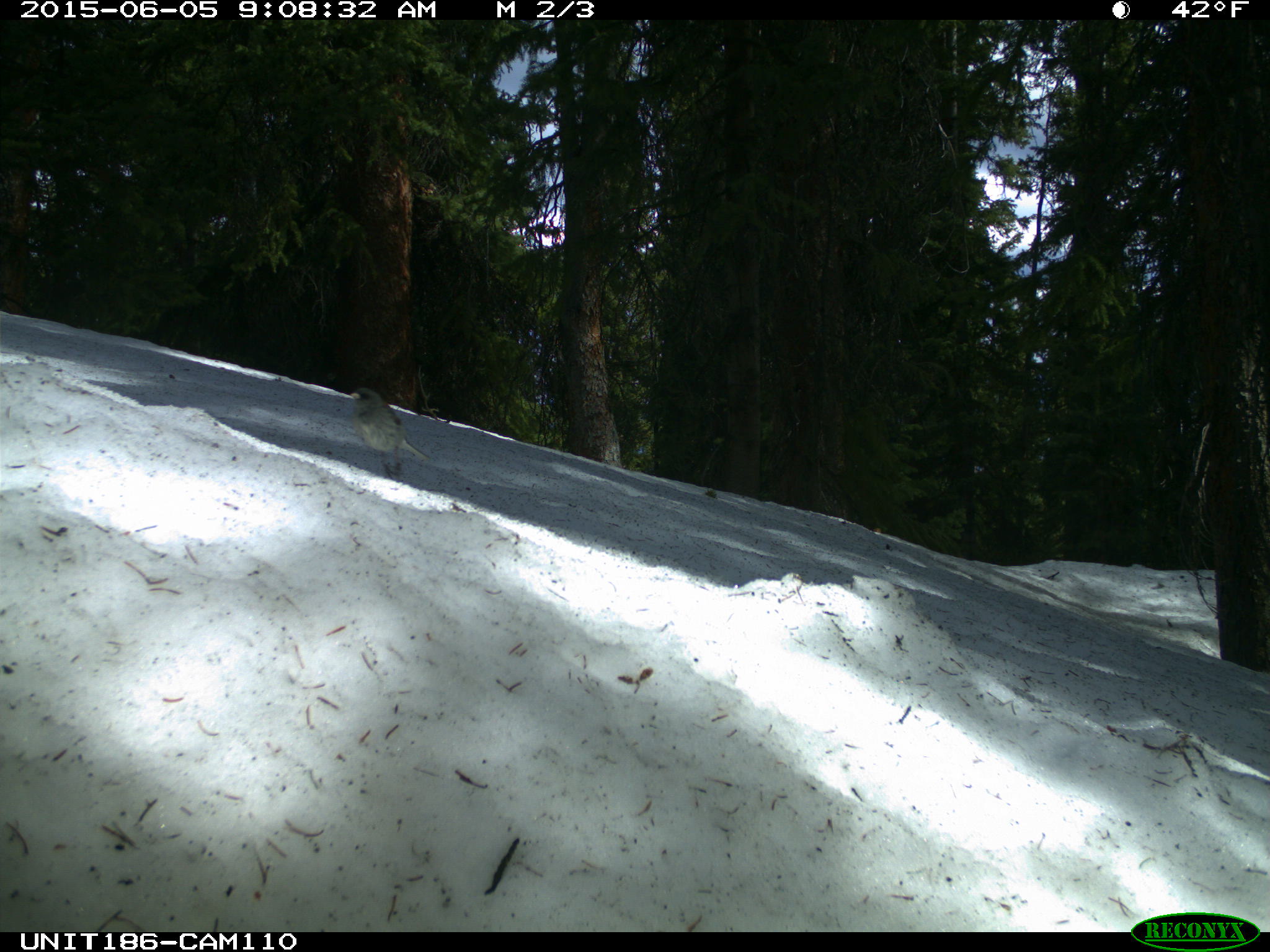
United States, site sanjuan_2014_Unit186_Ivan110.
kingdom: Animalia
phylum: Chordata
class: Aves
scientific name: Aves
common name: birds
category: unidentified bird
Unidentified bird (birds) (Aves).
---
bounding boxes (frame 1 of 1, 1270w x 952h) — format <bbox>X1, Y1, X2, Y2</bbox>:
animal: <bbox>349, 386, 433, 477</bbox>